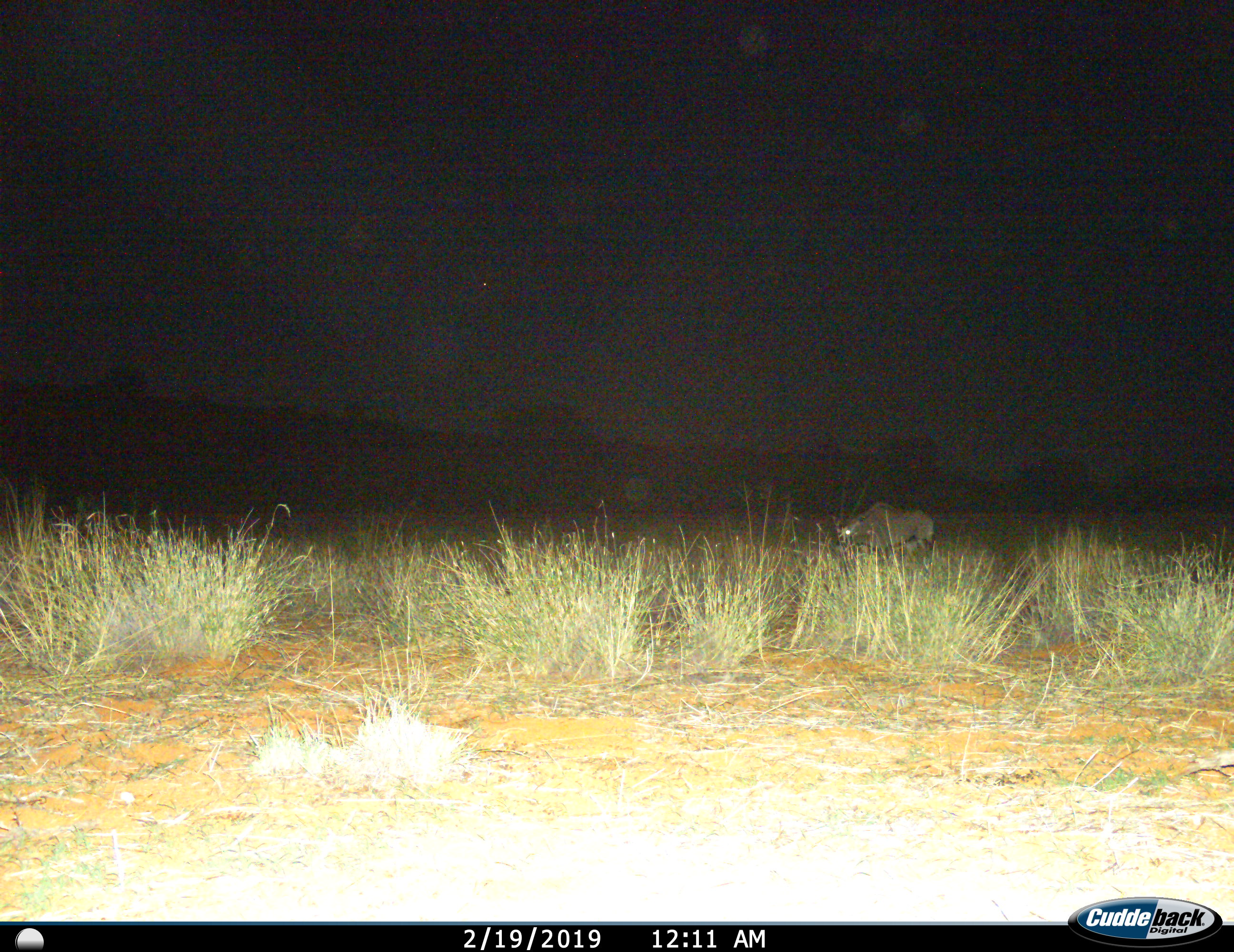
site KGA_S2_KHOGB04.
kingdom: Animalia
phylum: Chordata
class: Mammalia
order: Artiodactyla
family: Bovidae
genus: Oryx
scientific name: Oryx gazella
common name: gemsbok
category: oryx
Oryx (gemsbok) (Oryx gazella), count 1. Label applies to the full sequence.